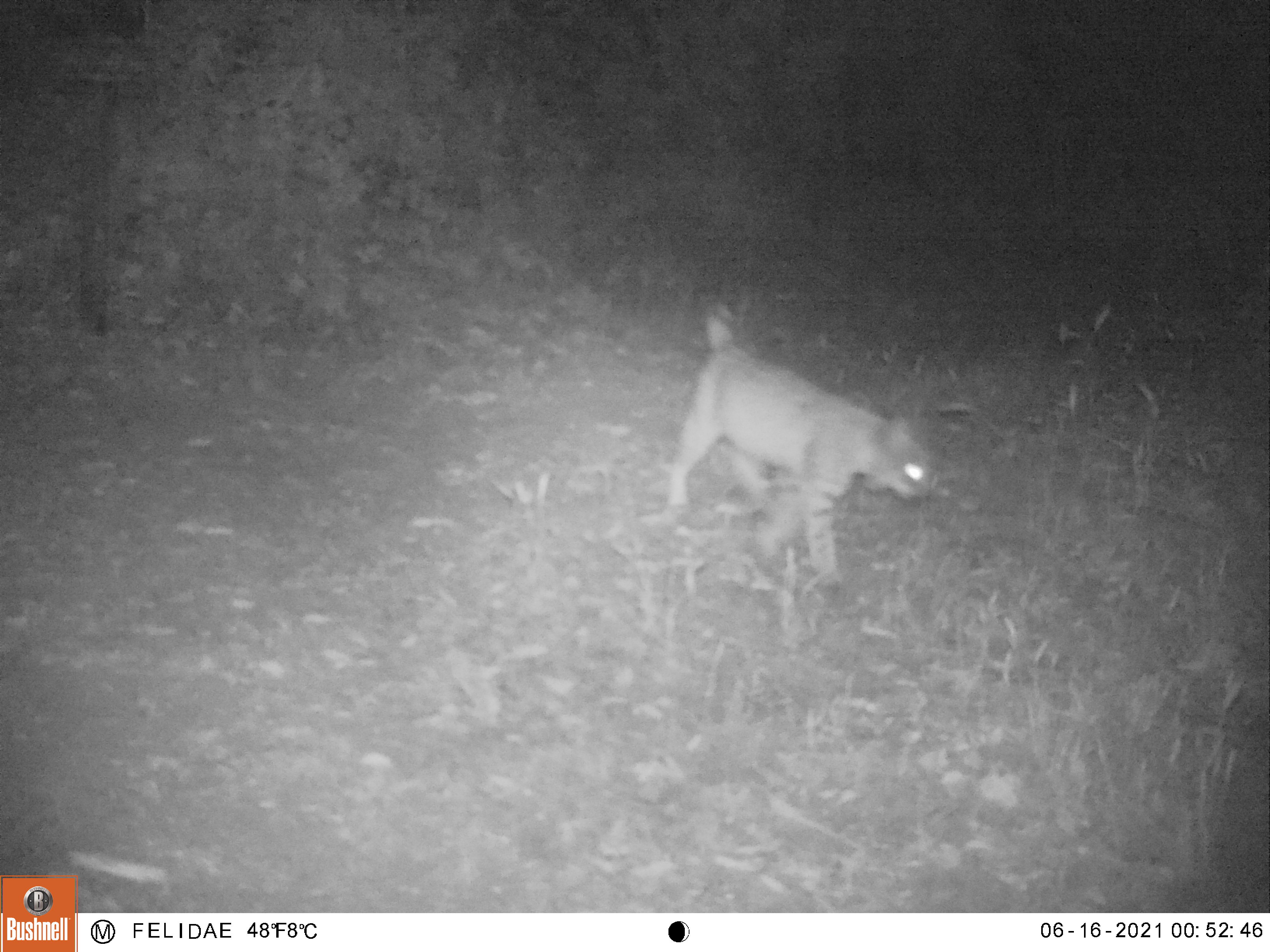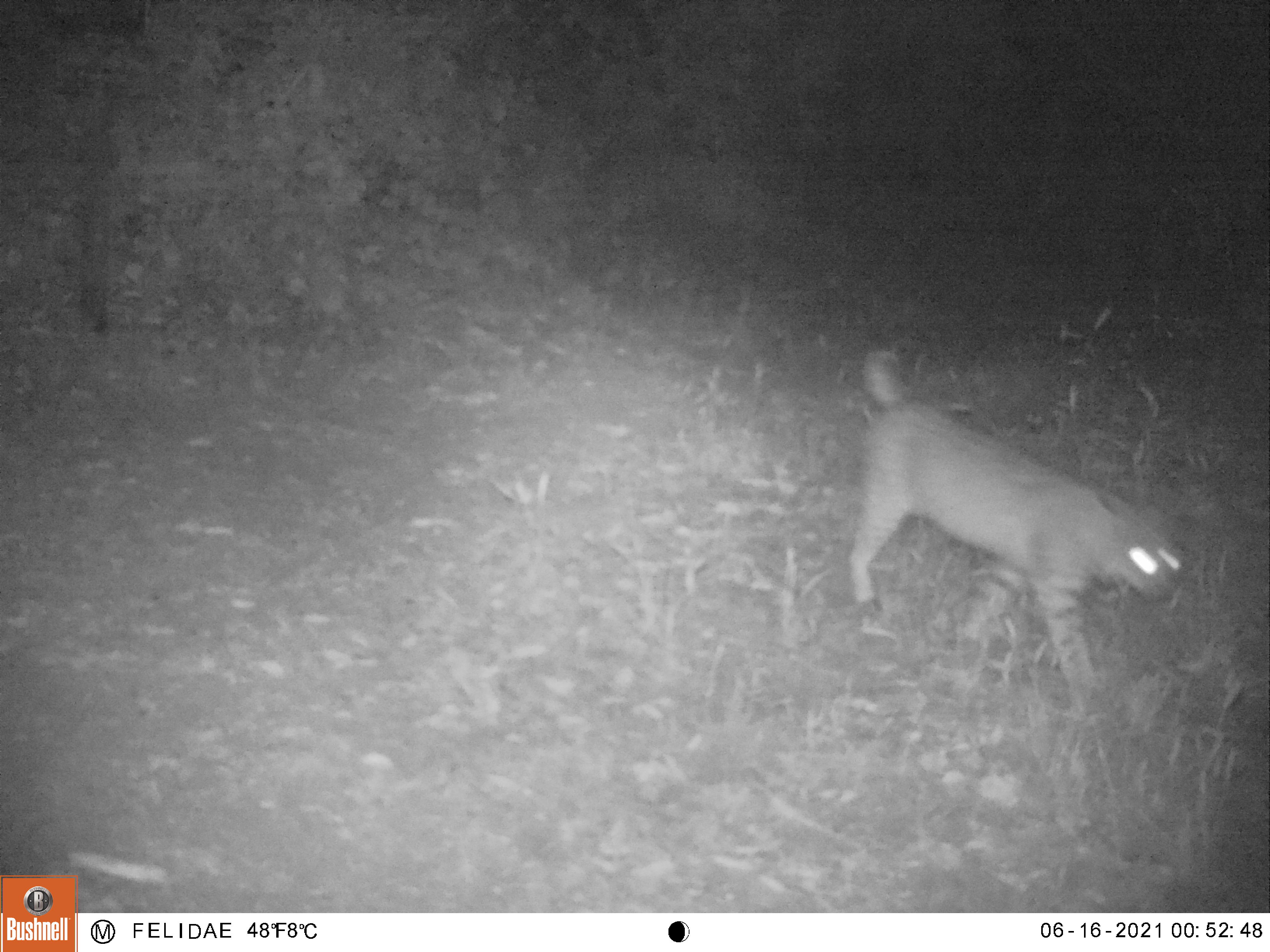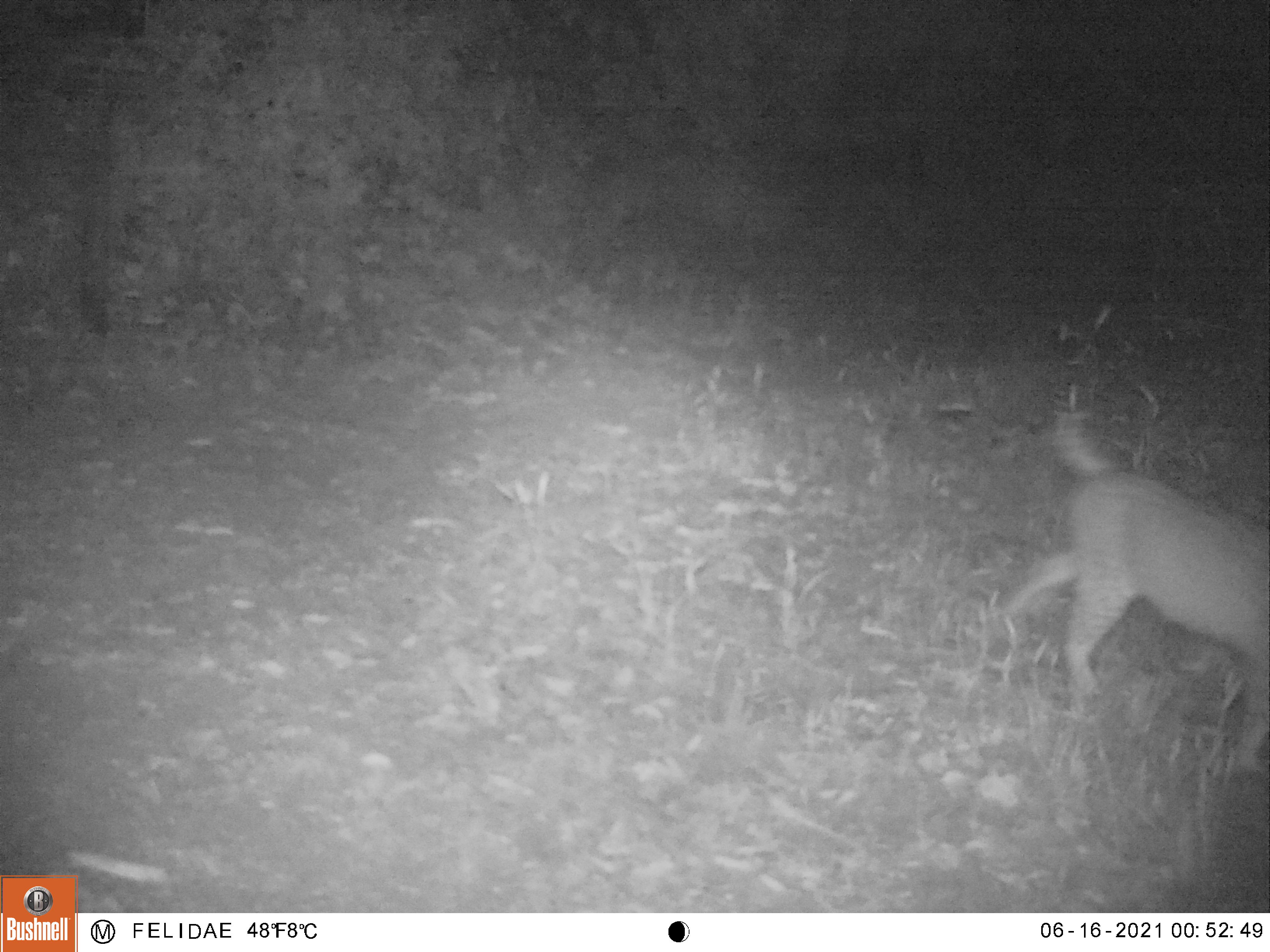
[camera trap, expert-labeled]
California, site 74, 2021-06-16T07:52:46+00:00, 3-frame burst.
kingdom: Animalia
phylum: Chordata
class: Mammalia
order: Carnivora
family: Felidae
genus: Lynx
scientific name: Lynx rufus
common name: bobcat